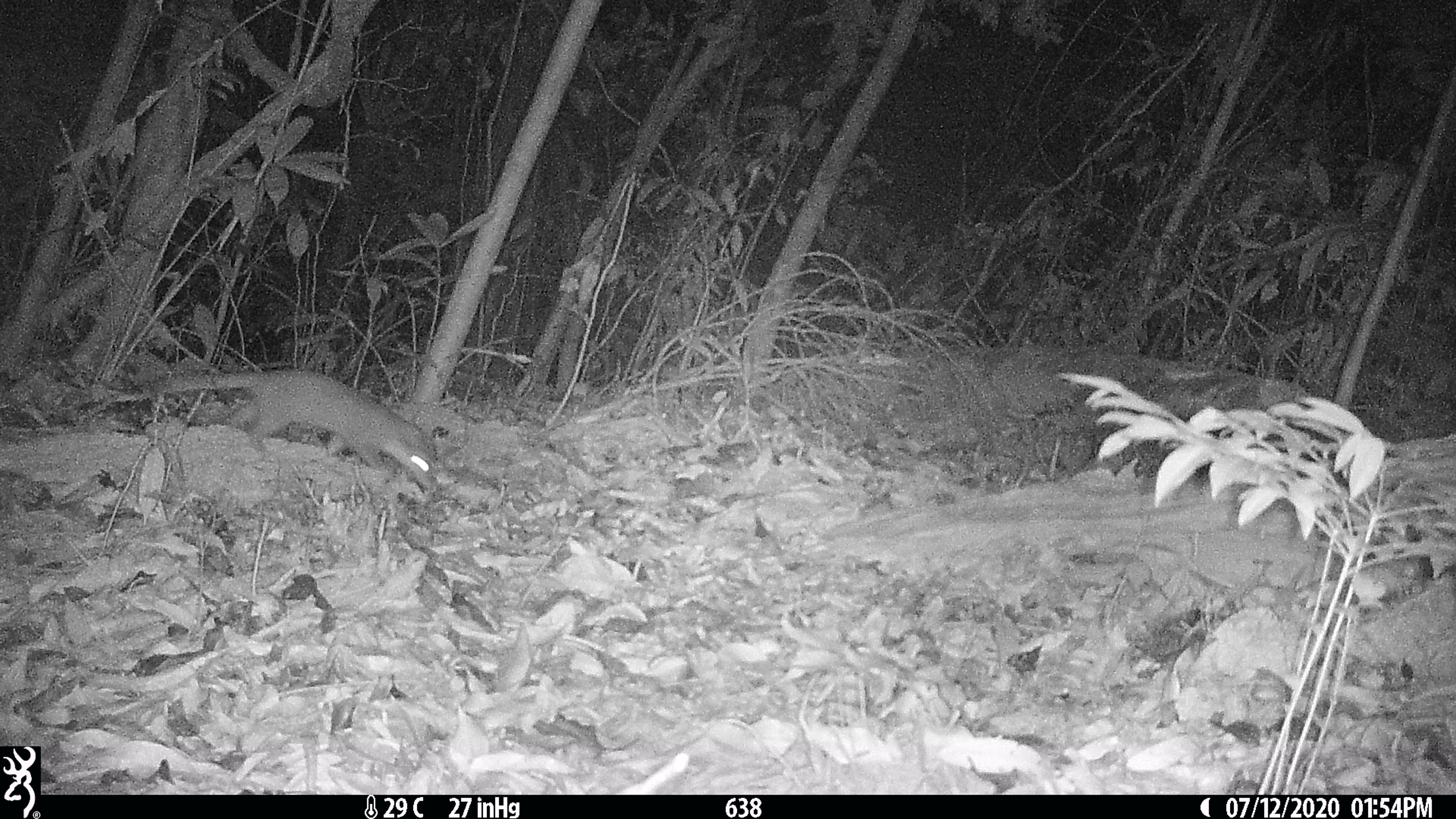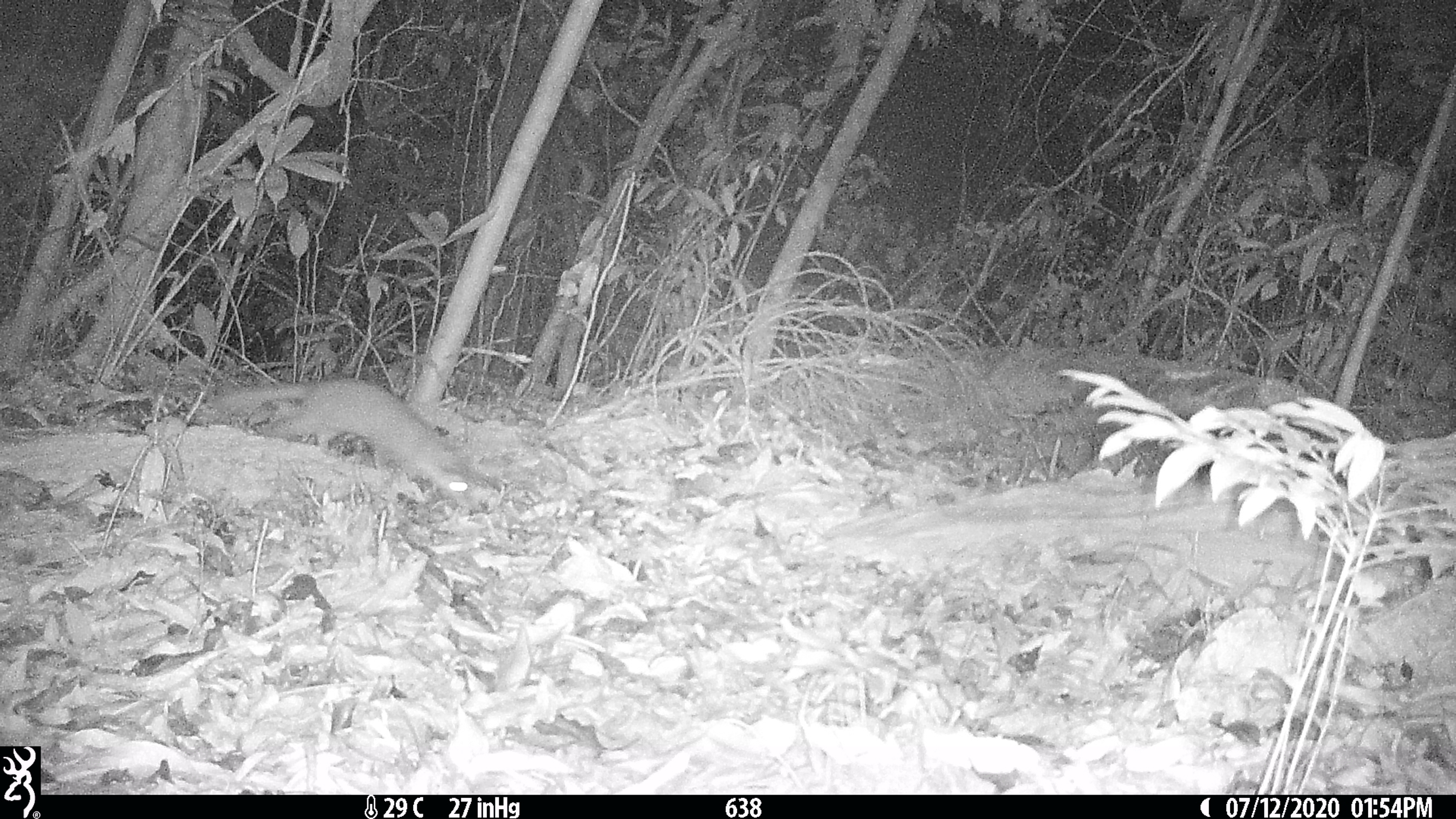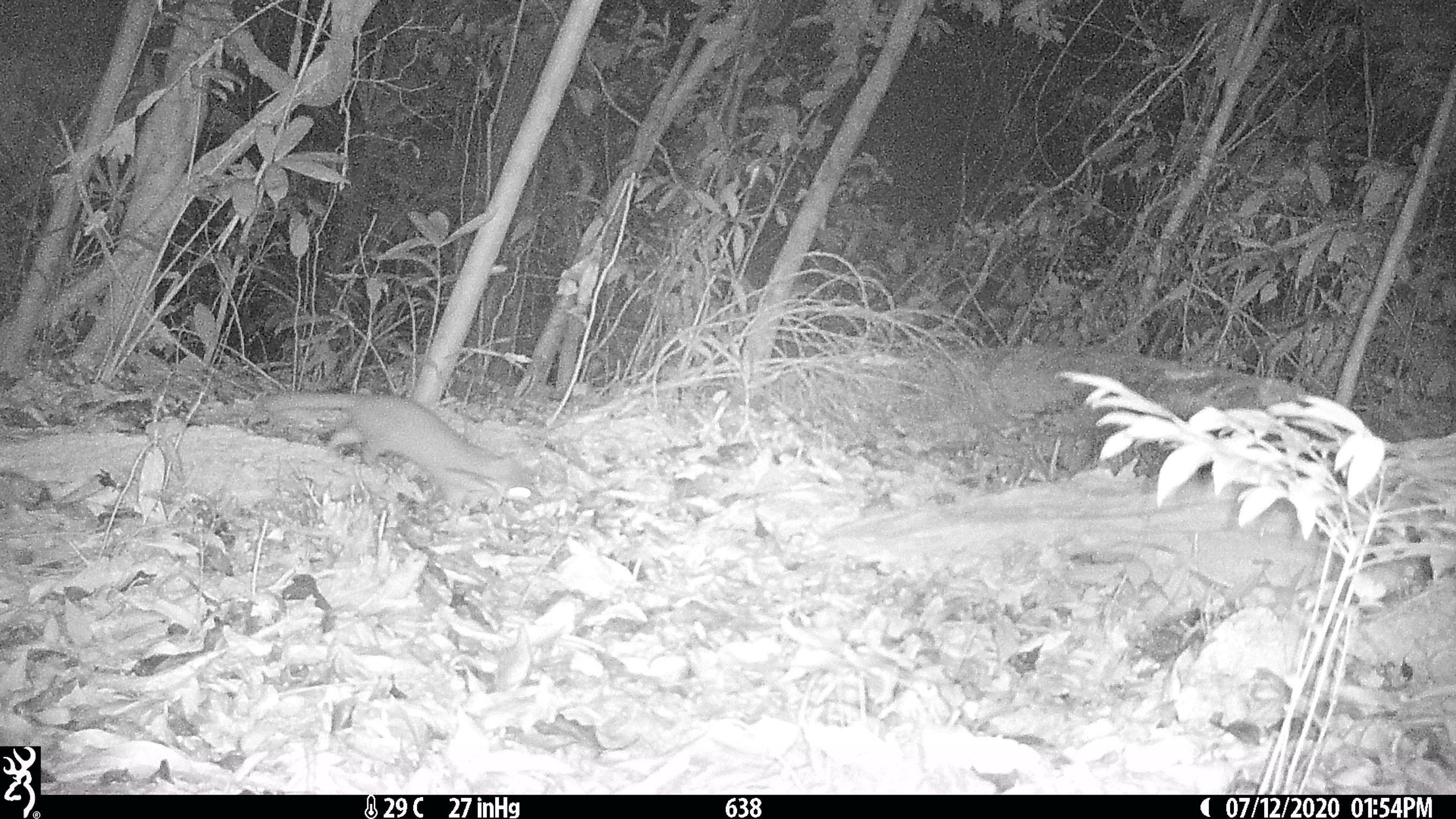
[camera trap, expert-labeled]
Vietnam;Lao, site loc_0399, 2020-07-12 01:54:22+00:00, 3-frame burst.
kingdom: Animalia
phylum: Chordata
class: Mammalia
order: Carnivora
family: Mustelidae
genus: Melogale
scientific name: Melogale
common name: ferret badger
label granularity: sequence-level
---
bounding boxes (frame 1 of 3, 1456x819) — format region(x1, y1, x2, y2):
ferret badger: region(129, 369, 435, 484)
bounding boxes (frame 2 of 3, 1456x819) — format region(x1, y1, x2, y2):
ferret badger: region(209, 378, 471, 508)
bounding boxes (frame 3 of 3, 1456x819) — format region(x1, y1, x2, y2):
ferret badger: region(257, 391, 544, 505)